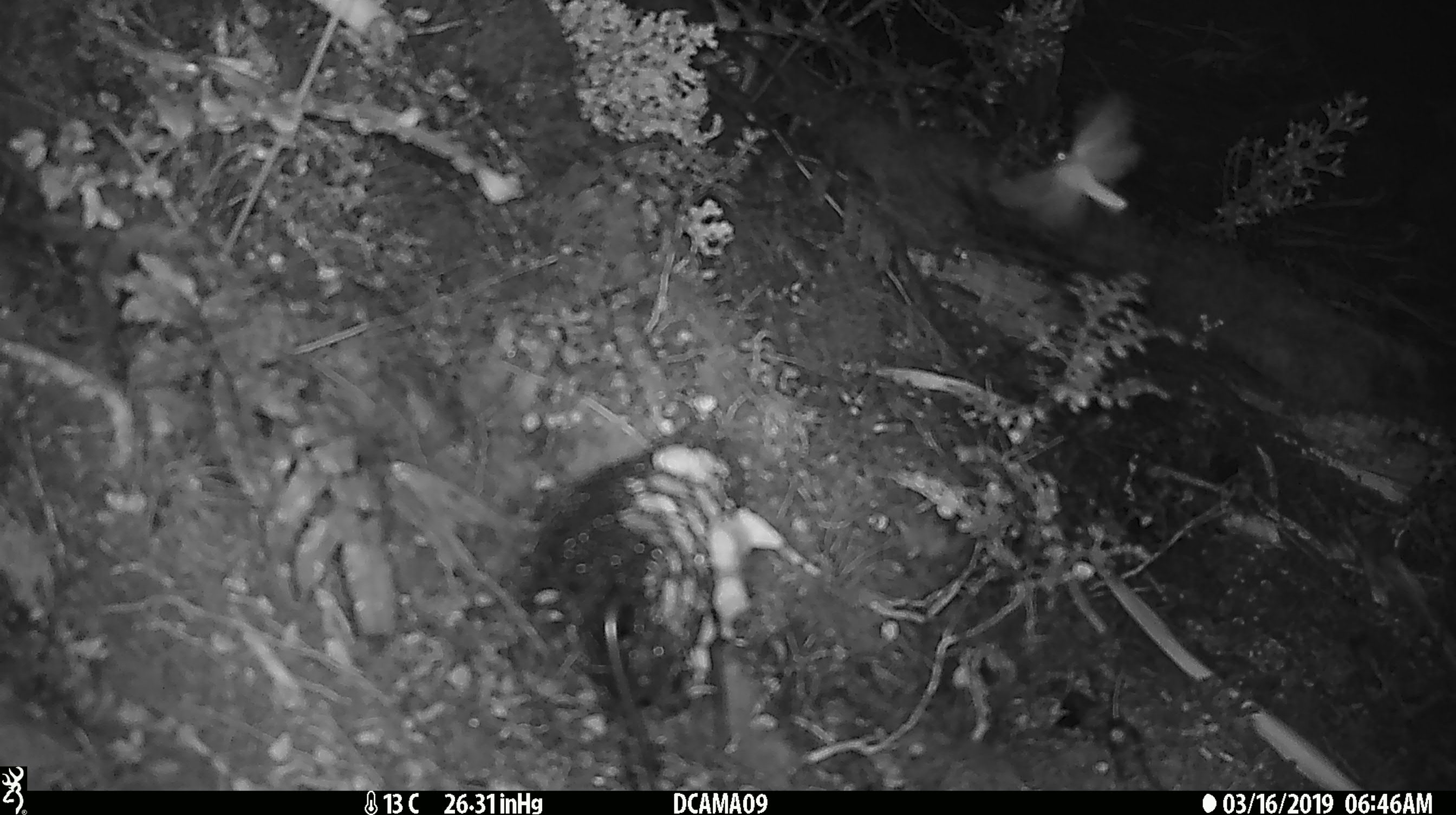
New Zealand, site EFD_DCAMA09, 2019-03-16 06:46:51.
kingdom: Animalia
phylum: Arthropoda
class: Insecta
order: Lepidoptera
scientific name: Lepidoptera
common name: moth